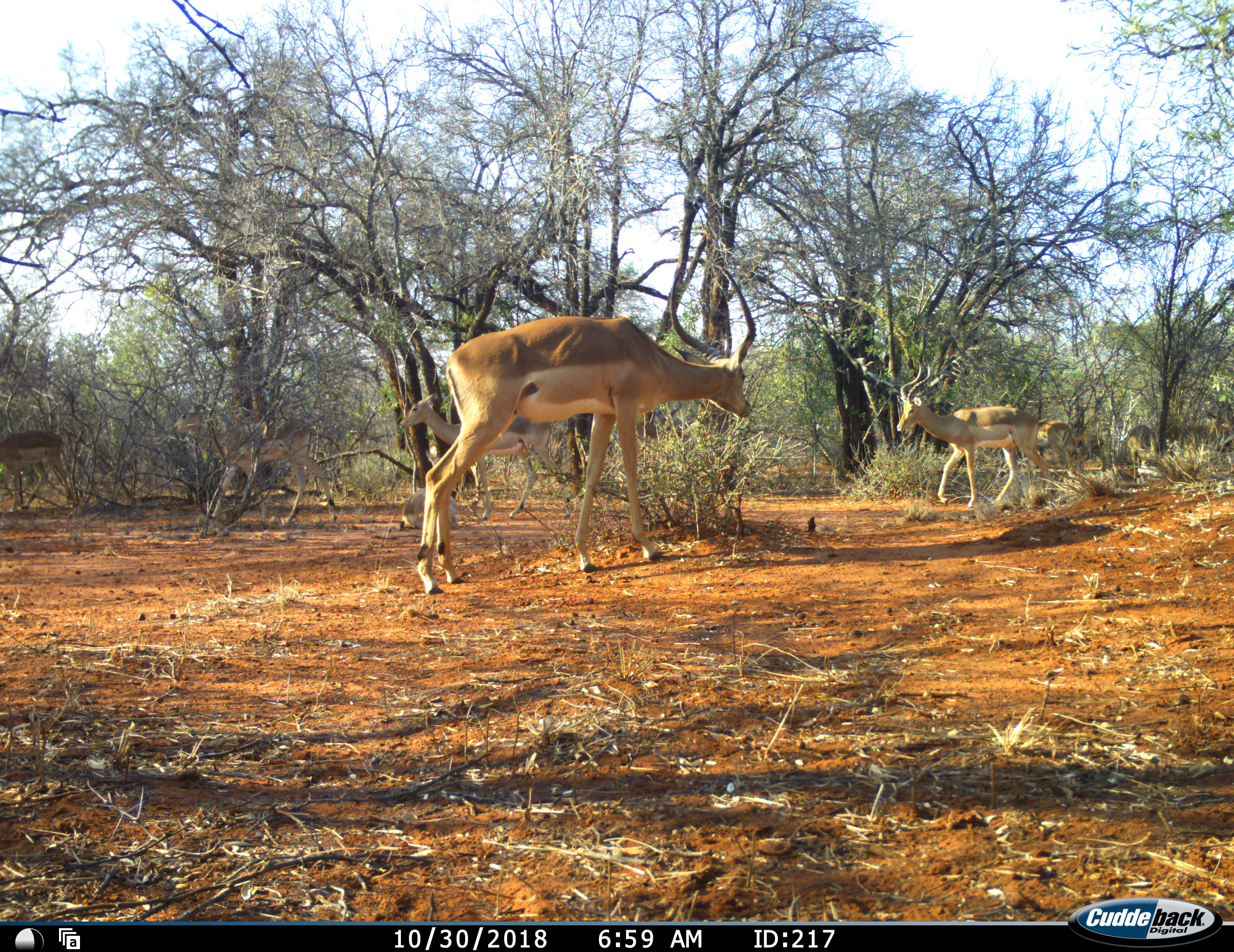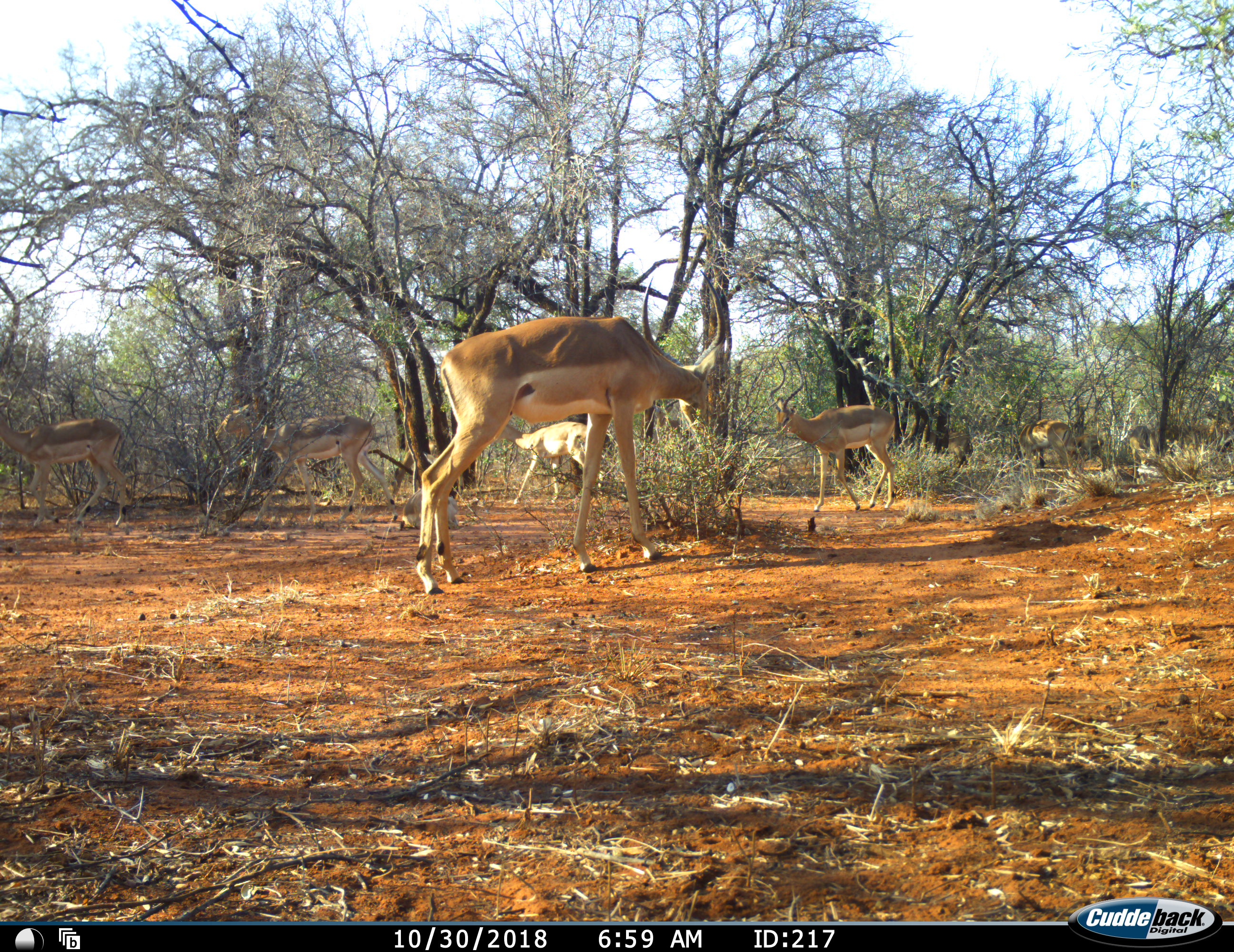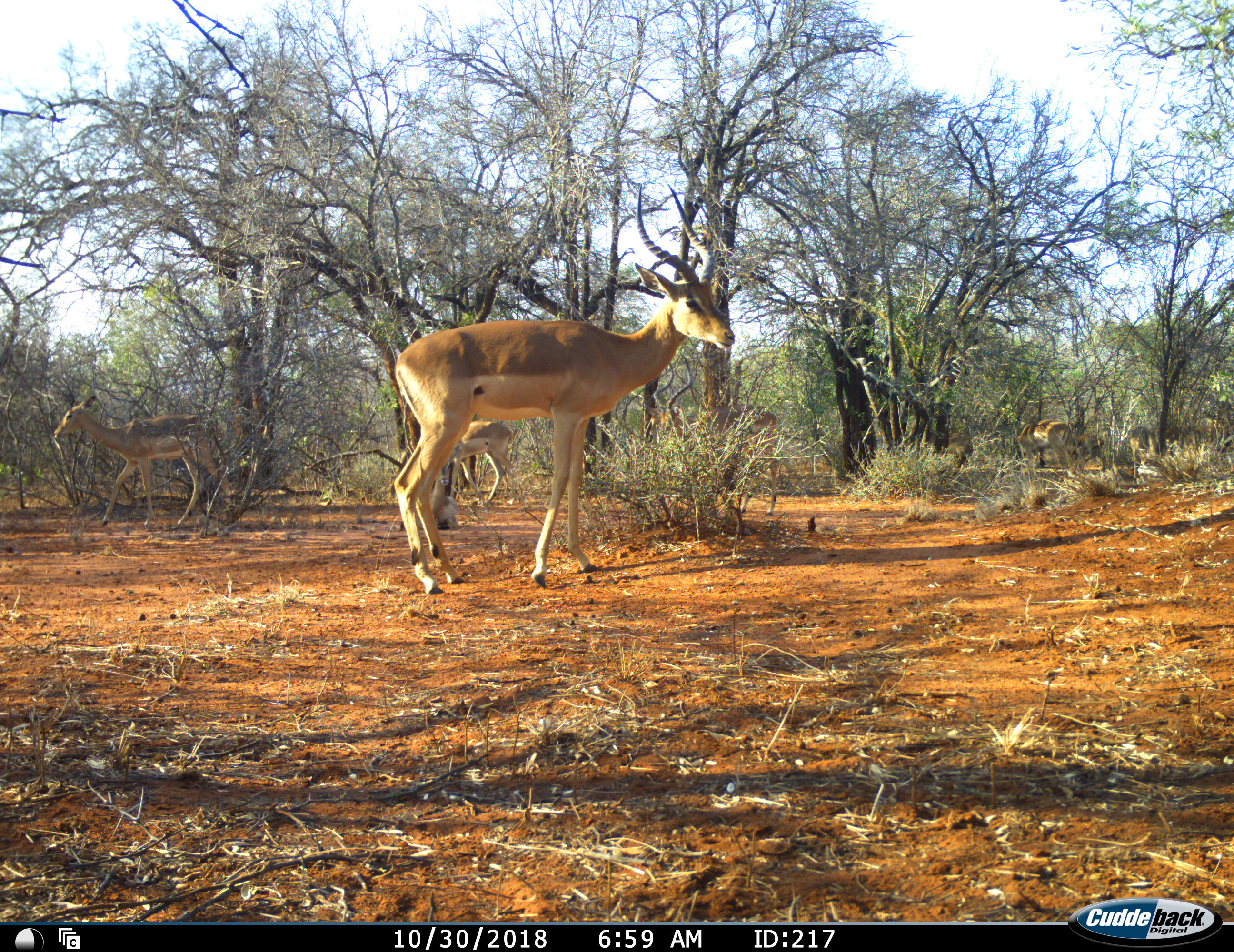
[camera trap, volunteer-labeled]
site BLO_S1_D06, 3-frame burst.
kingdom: Animalia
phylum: Chordata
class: Mammalia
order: Artiodactyla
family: Bovidae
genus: Aepyceros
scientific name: Aepyceros melampus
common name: impala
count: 7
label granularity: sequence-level